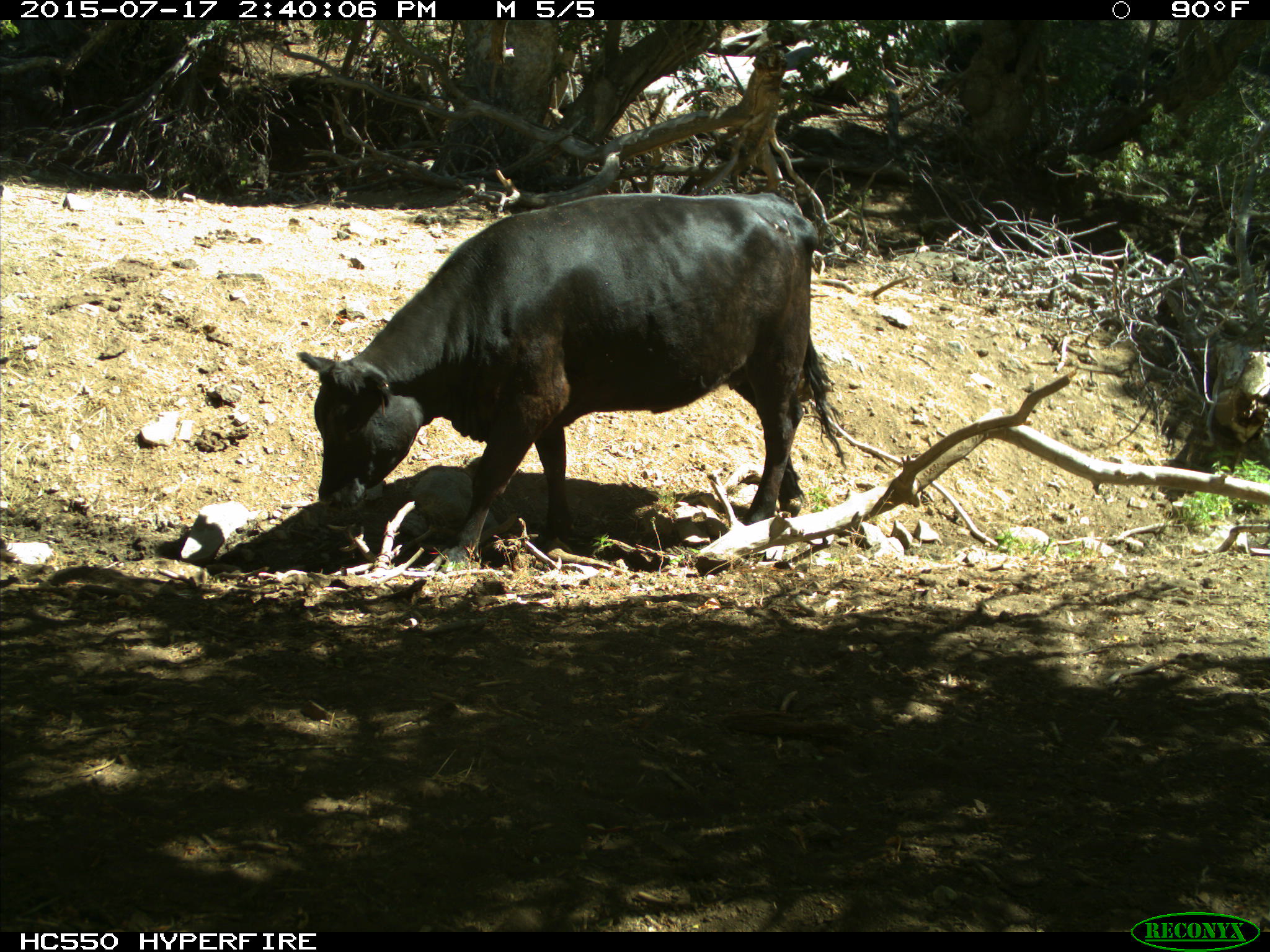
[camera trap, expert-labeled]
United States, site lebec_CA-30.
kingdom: Animalia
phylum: Chordata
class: Mammalia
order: Artiodactyla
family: Bovidae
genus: Bos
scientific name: Bos taurus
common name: domestic cow